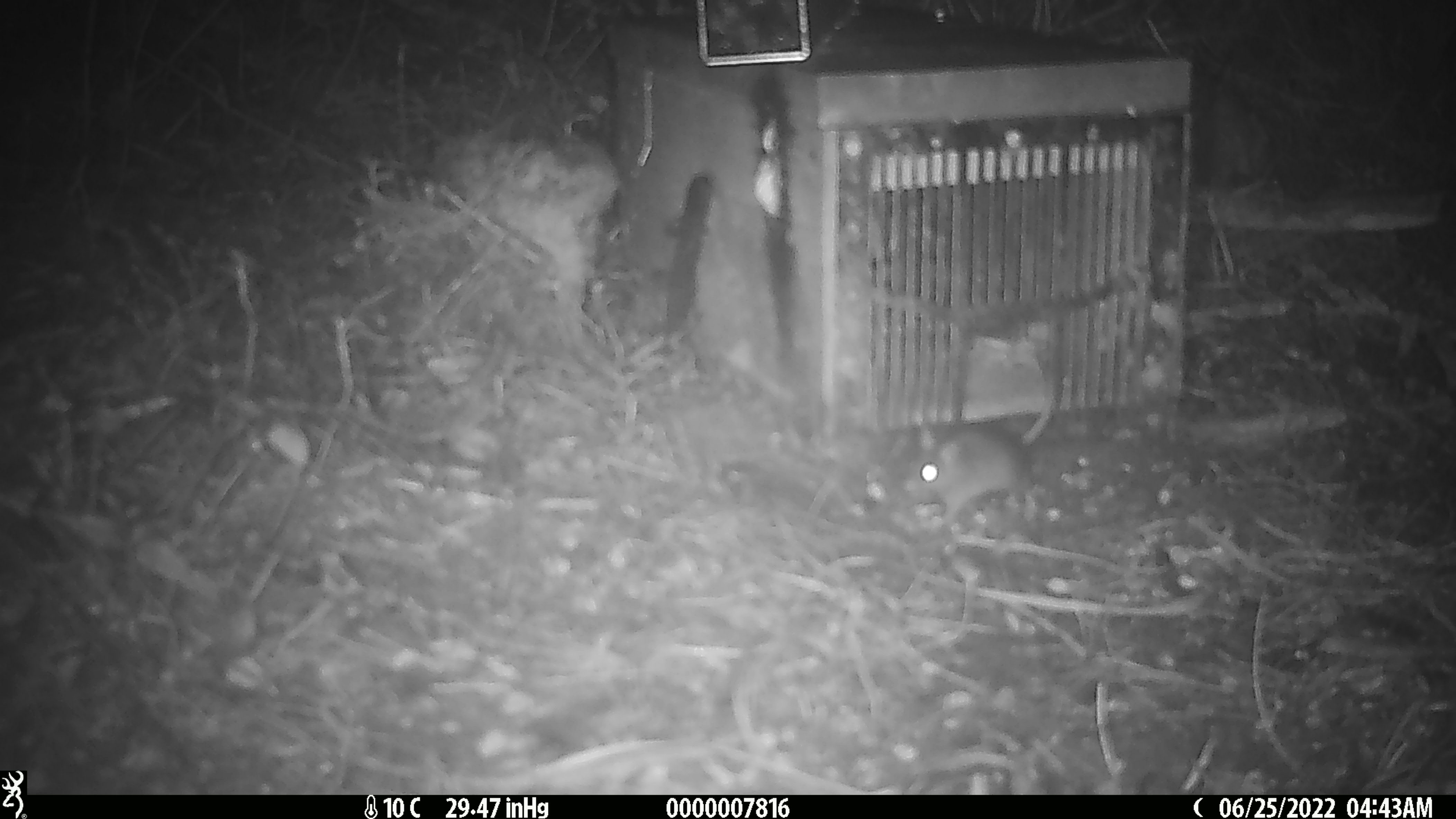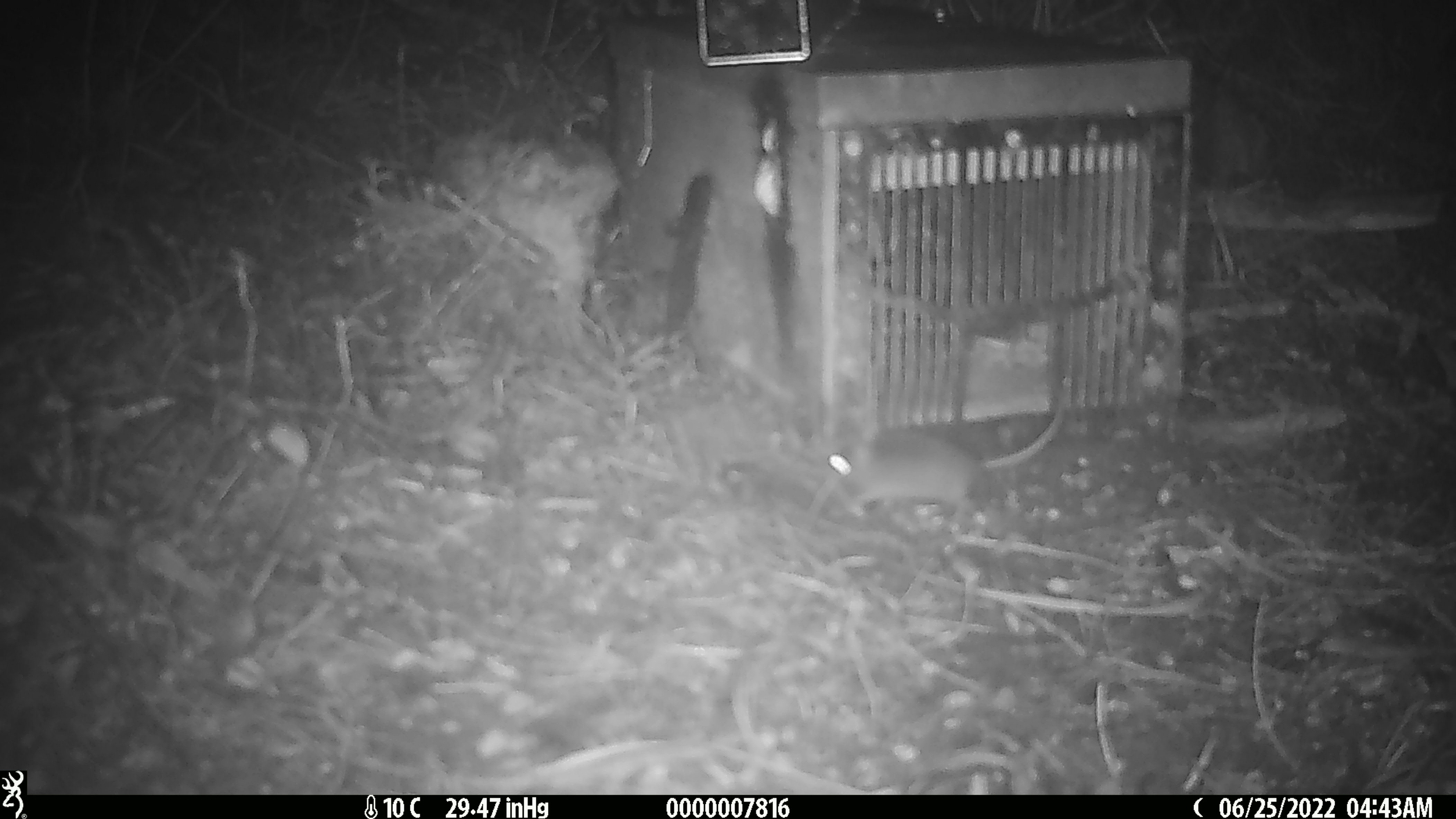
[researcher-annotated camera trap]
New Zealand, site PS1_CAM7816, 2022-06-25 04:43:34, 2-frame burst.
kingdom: Animalia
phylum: Chordata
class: Mammalia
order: Rodentia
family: Muridae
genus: Mus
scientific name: Mus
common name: mouse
Mouse (Mus).